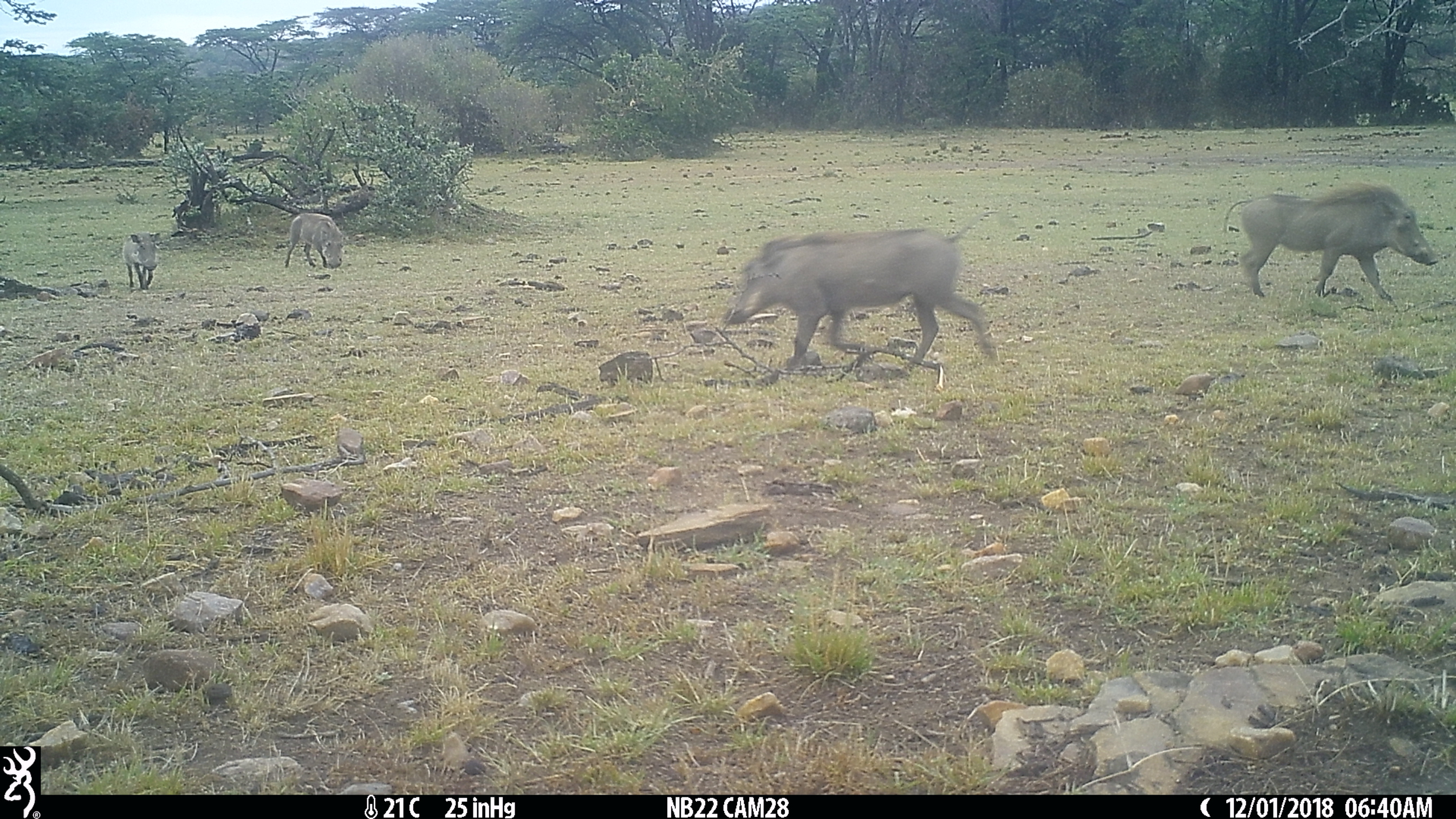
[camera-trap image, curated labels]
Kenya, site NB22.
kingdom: Animalia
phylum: Chordata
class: Mammalia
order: Artiodactyla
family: Suidae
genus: Phacochoerus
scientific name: Phacochoerus africanus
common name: common warthog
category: warthog